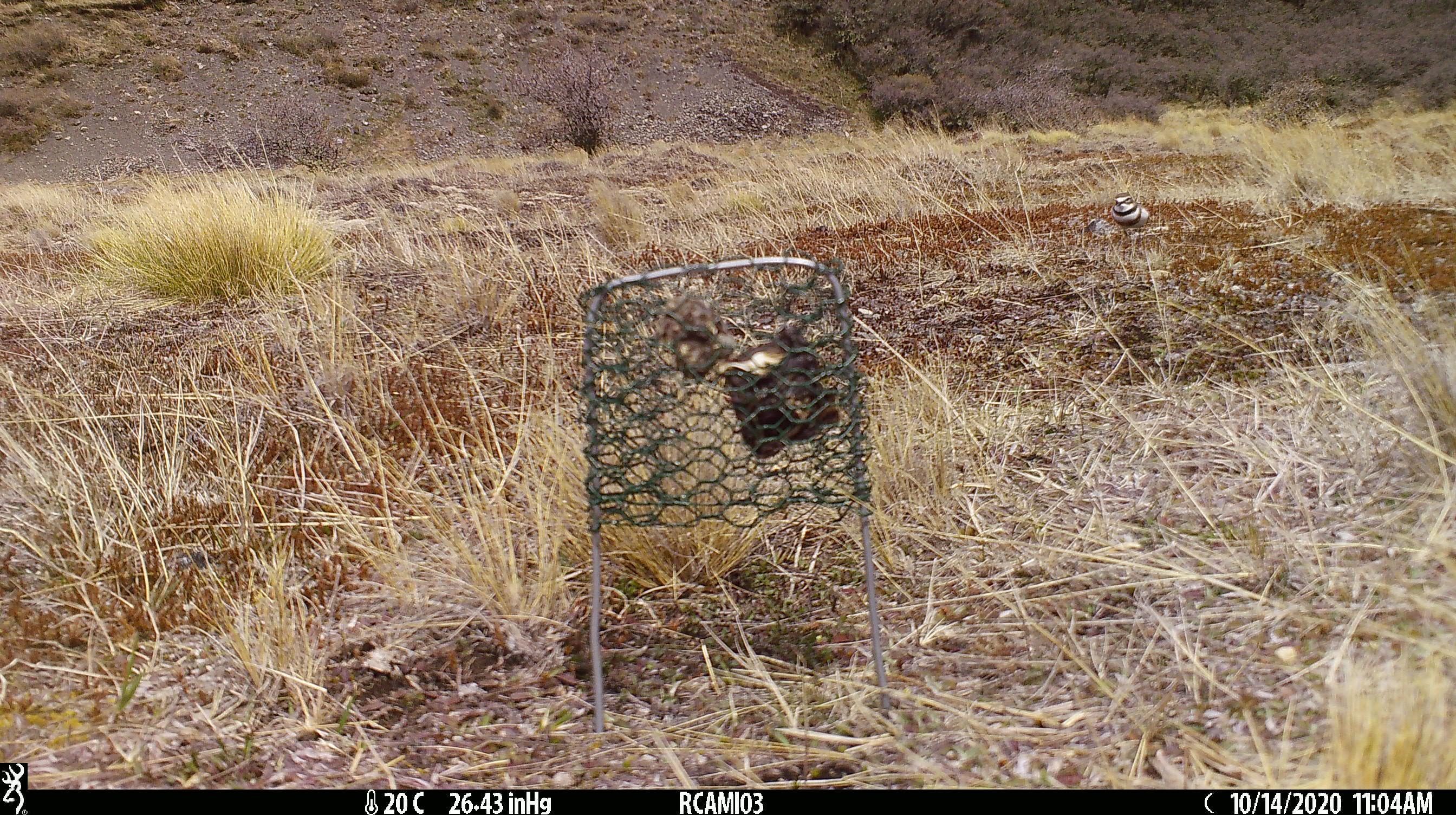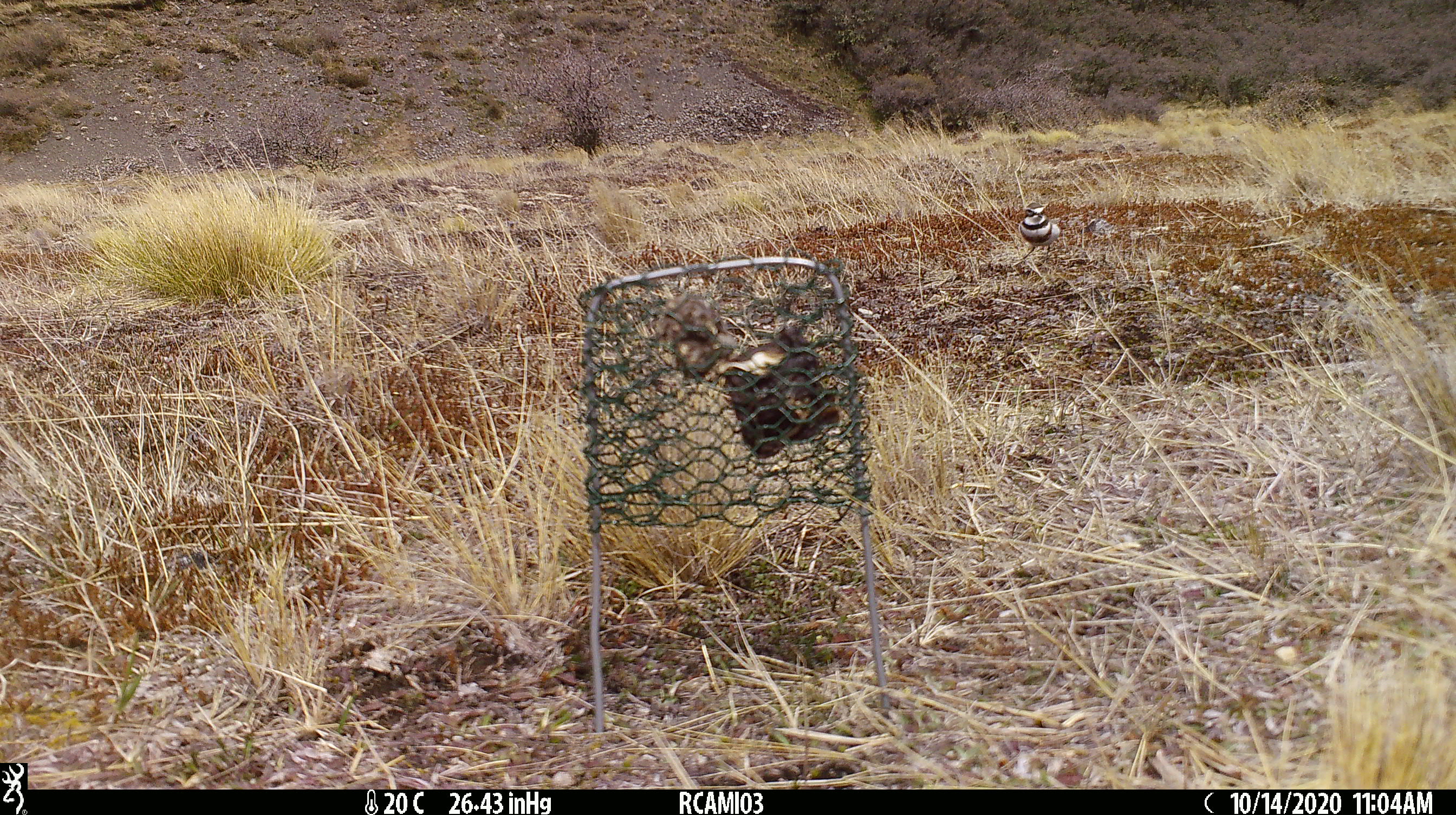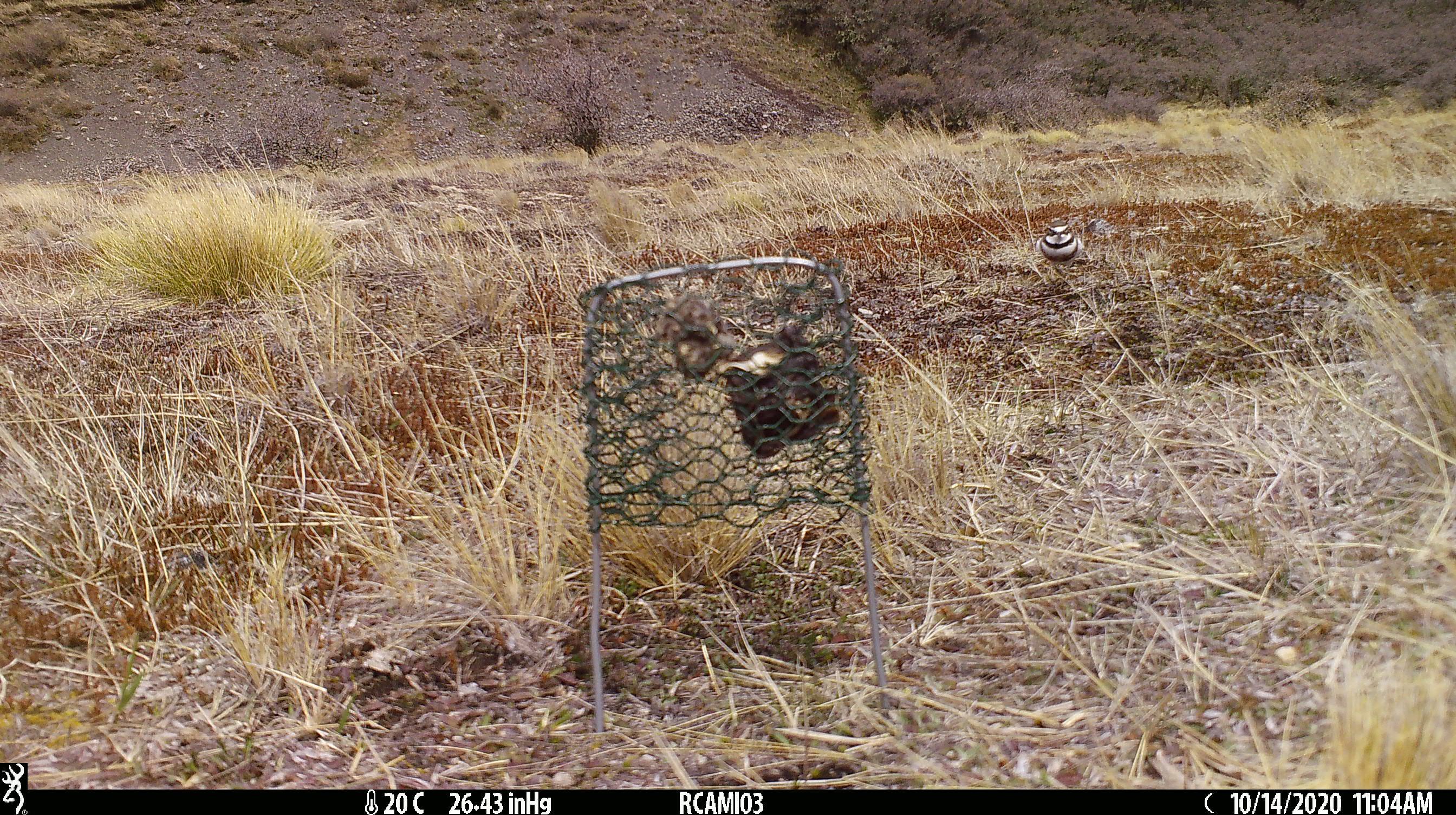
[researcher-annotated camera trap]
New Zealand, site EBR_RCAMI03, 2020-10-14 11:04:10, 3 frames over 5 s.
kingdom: Animalia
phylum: Chordata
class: Aves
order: Charadriiformes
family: Charadriidae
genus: Charadrius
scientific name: Charadrius bicinctus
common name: double-banded plover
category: banded dotterel